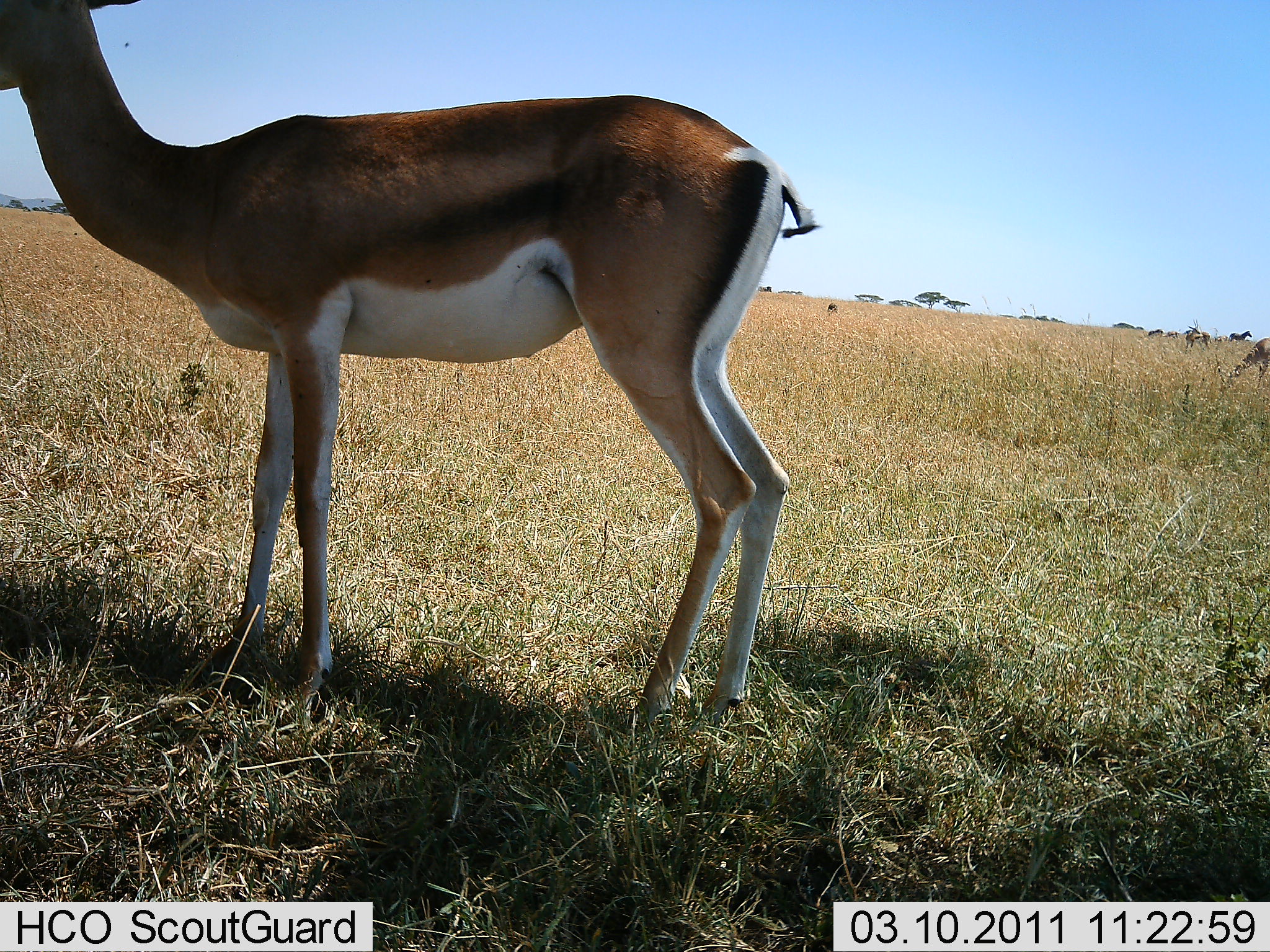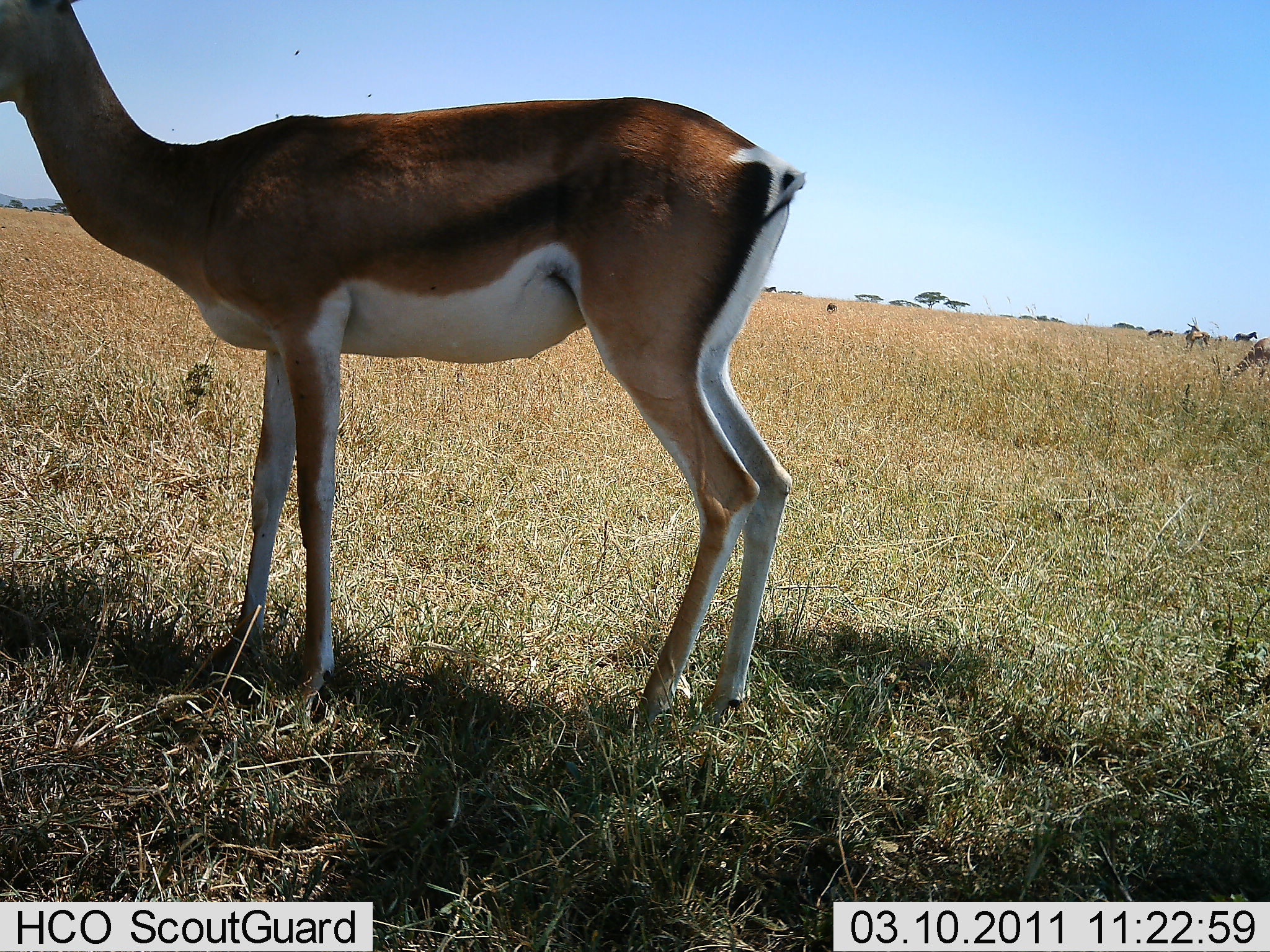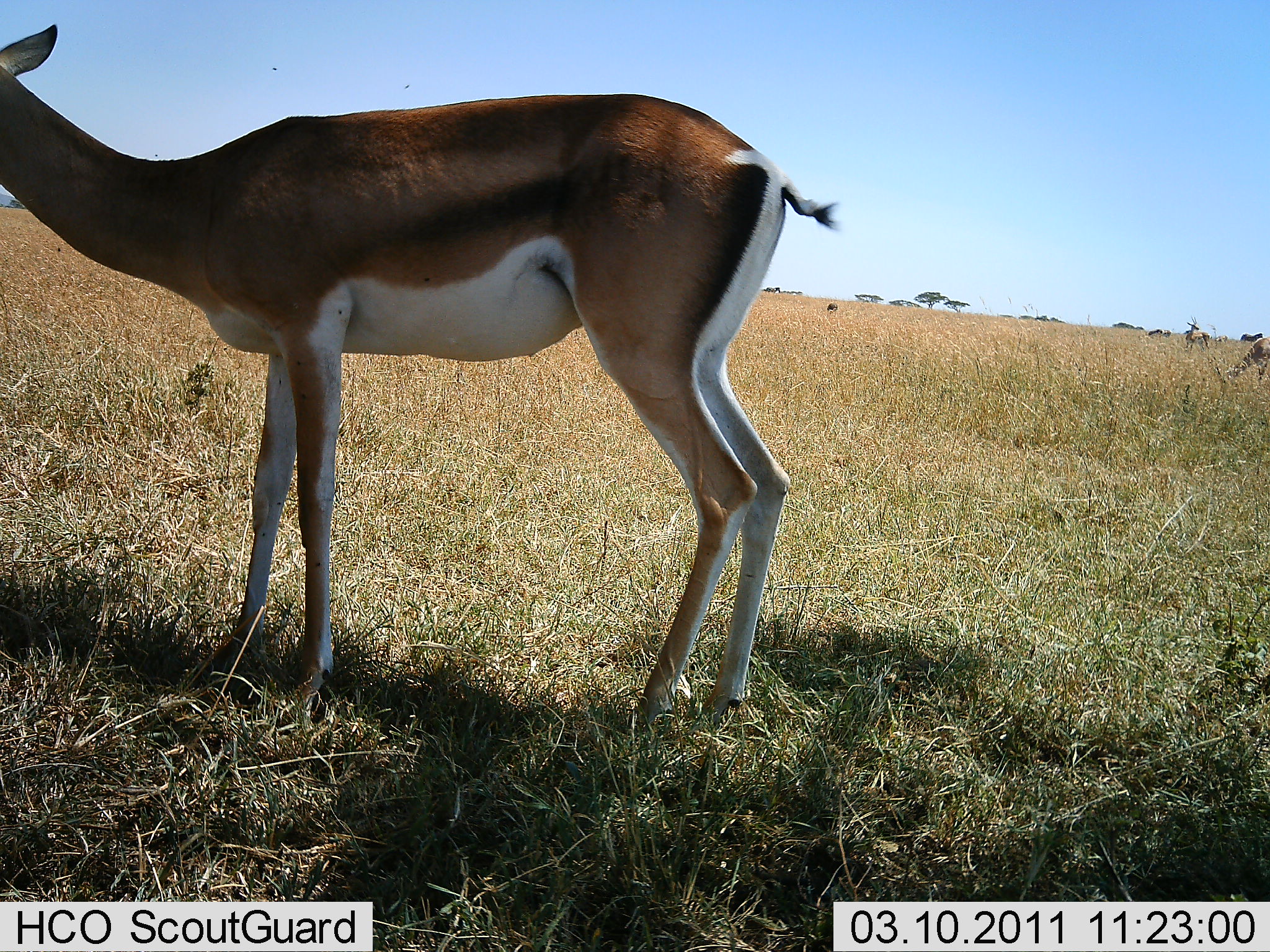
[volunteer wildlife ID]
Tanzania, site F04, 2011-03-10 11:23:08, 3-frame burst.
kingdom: Animalia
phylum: Chordata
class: Mammalia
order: Artiodactyla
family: Bovidae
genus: Nanger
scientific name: Nanger granti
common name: grant's gazelle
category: gazellegrants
Gazellegrants (grant's gazelle) (Nanger granti), count 1. Behavior (volunteer vote fractions): standing 93%, resting 0%, moving 7%, interacting 0%. Young present (vote fraction): 0%. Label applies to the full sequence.